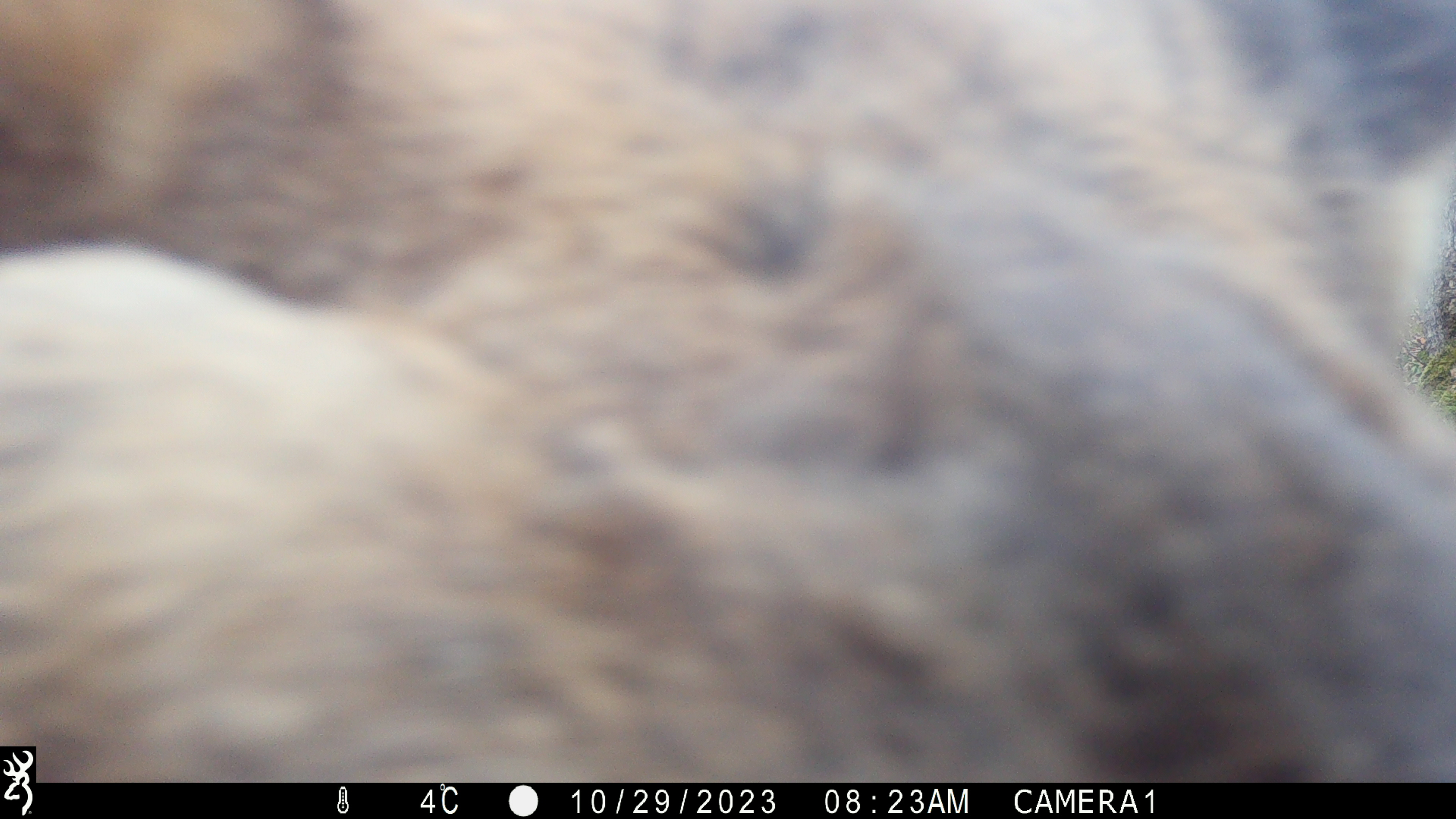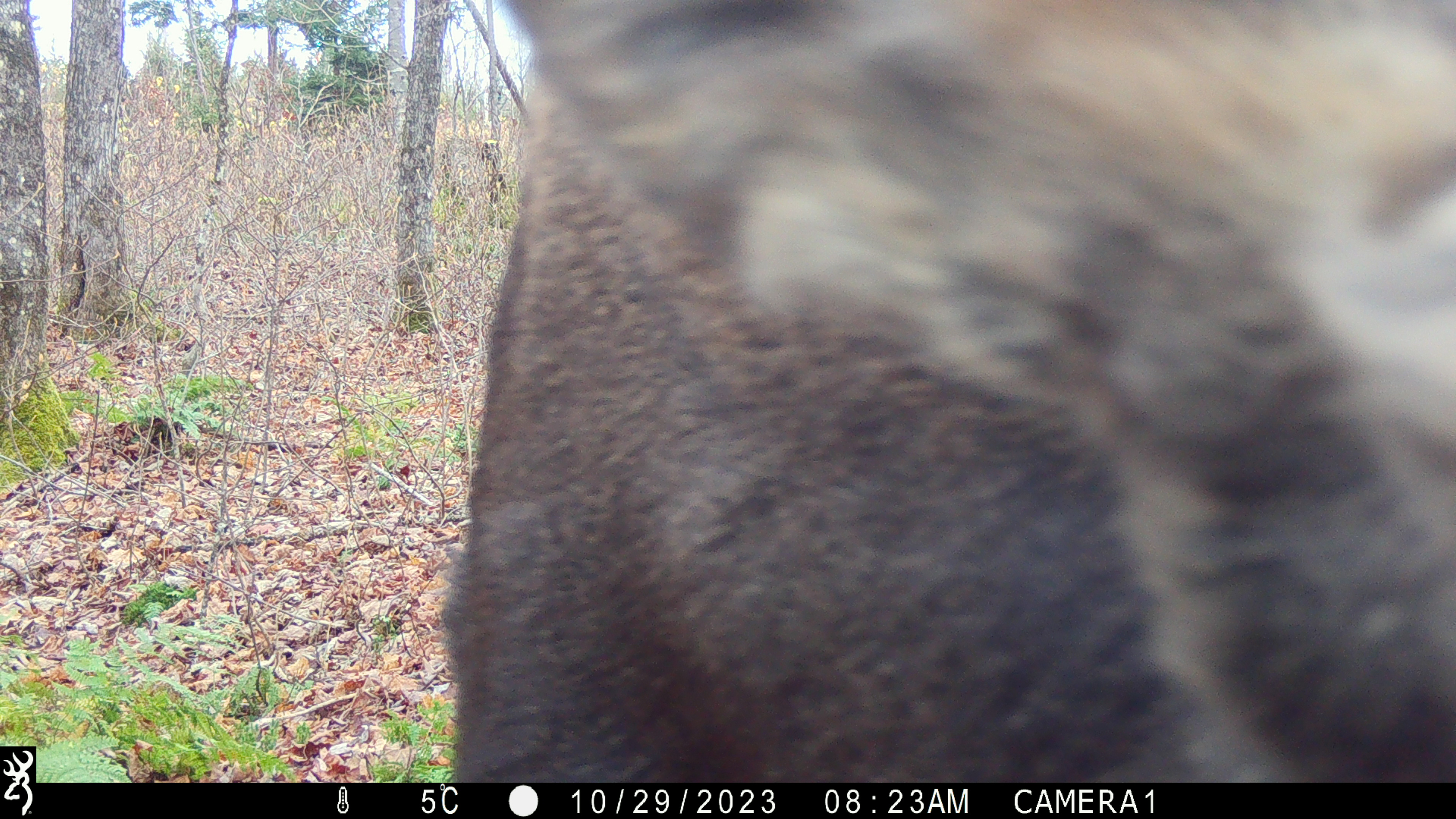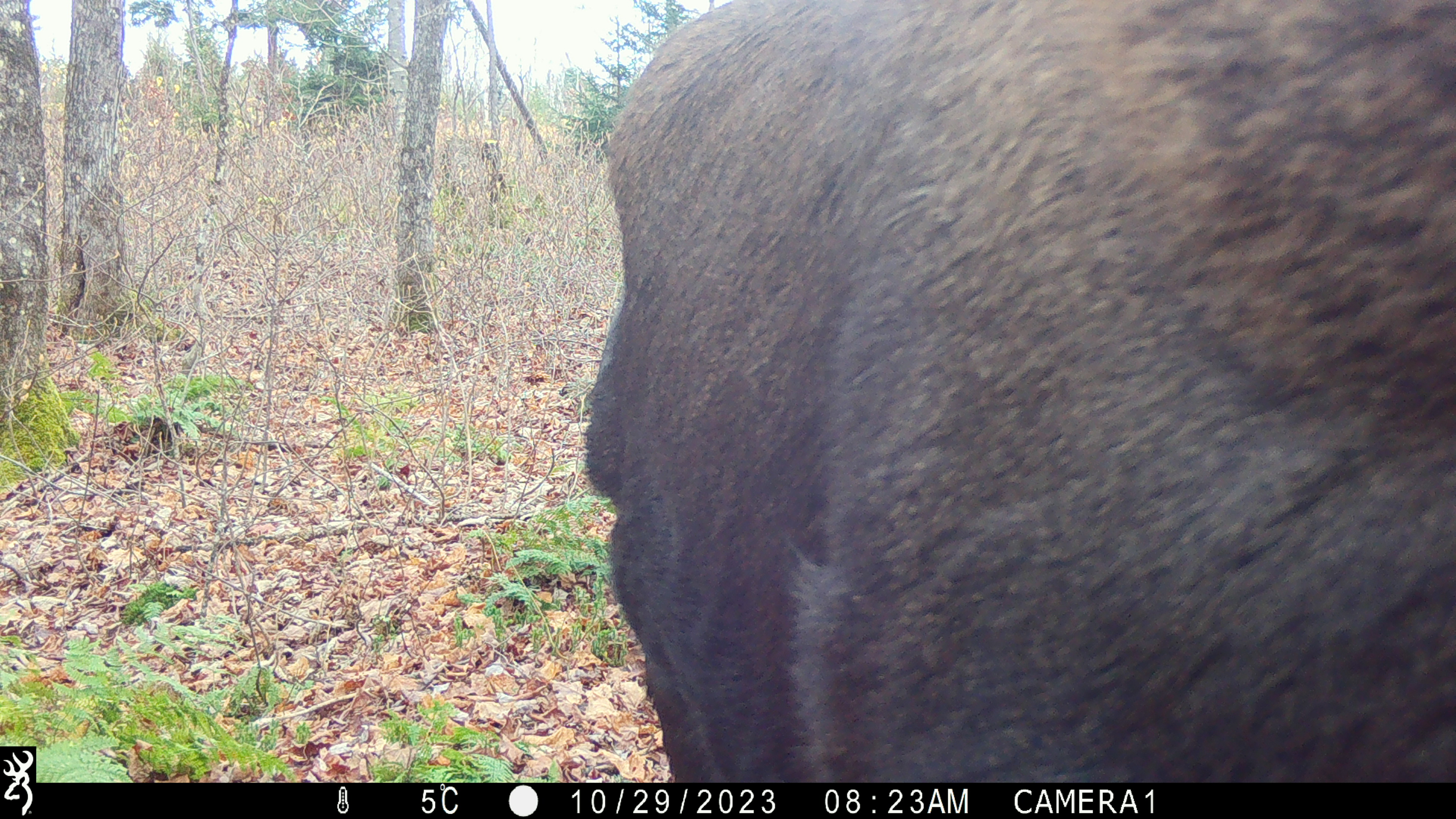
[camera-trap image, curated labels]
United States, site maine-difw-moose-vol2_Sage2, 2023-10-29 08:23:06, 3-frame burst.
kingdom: Animalia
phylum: Chordata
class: Mammalia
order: Artiodactyla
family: Cervidae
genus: Alces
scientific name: Alces alces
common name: moose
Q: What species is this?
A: Moose (Alces alces).